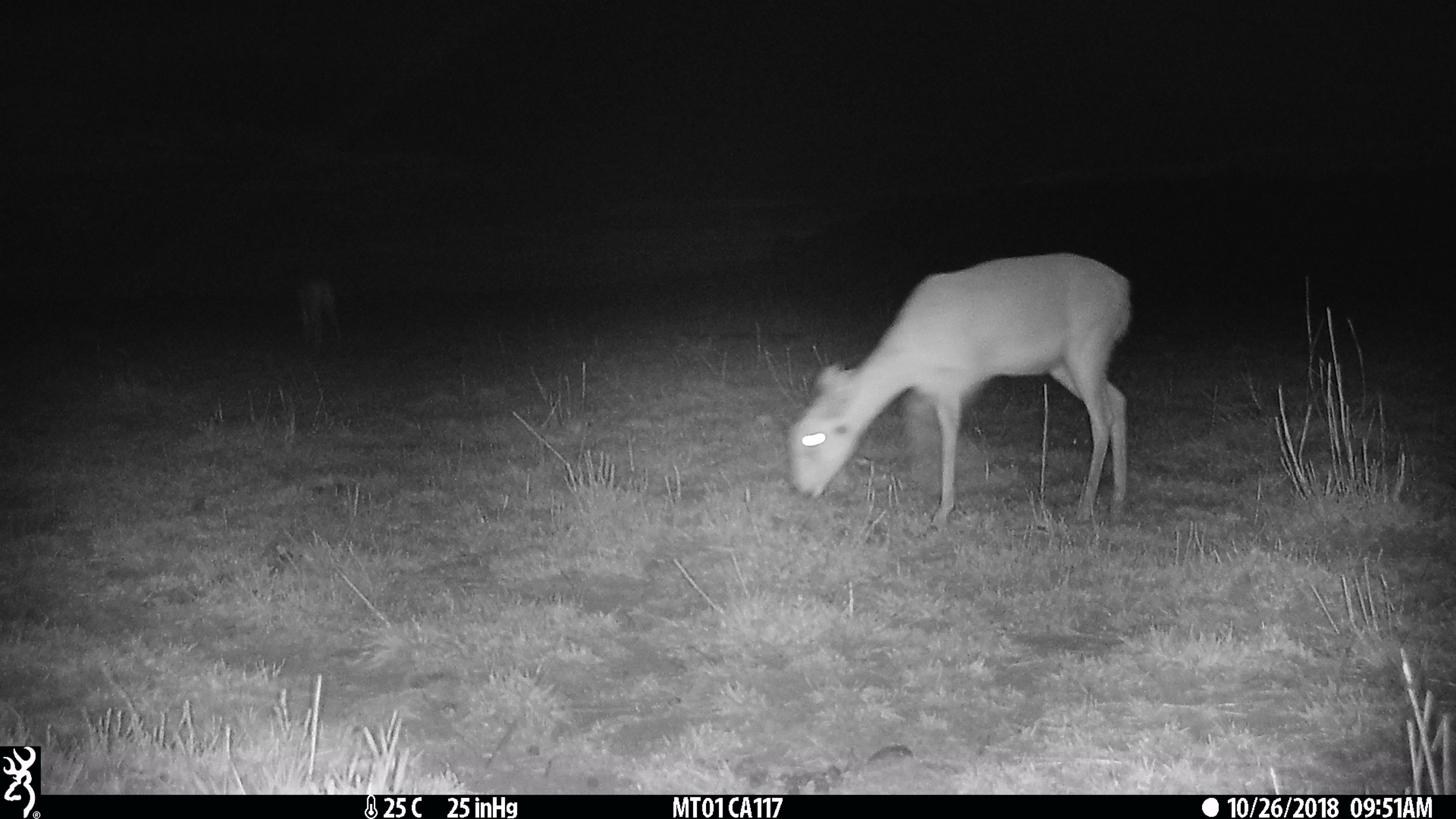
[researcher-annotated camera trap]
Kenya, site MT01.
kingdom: Animalia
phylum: Chordata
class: Mammalia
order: Artiodactyla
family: Bovidae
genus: Ourebia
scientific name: Ourebia ourebi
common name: oribi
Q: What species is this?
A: Oribi (Ourebia ourebi).